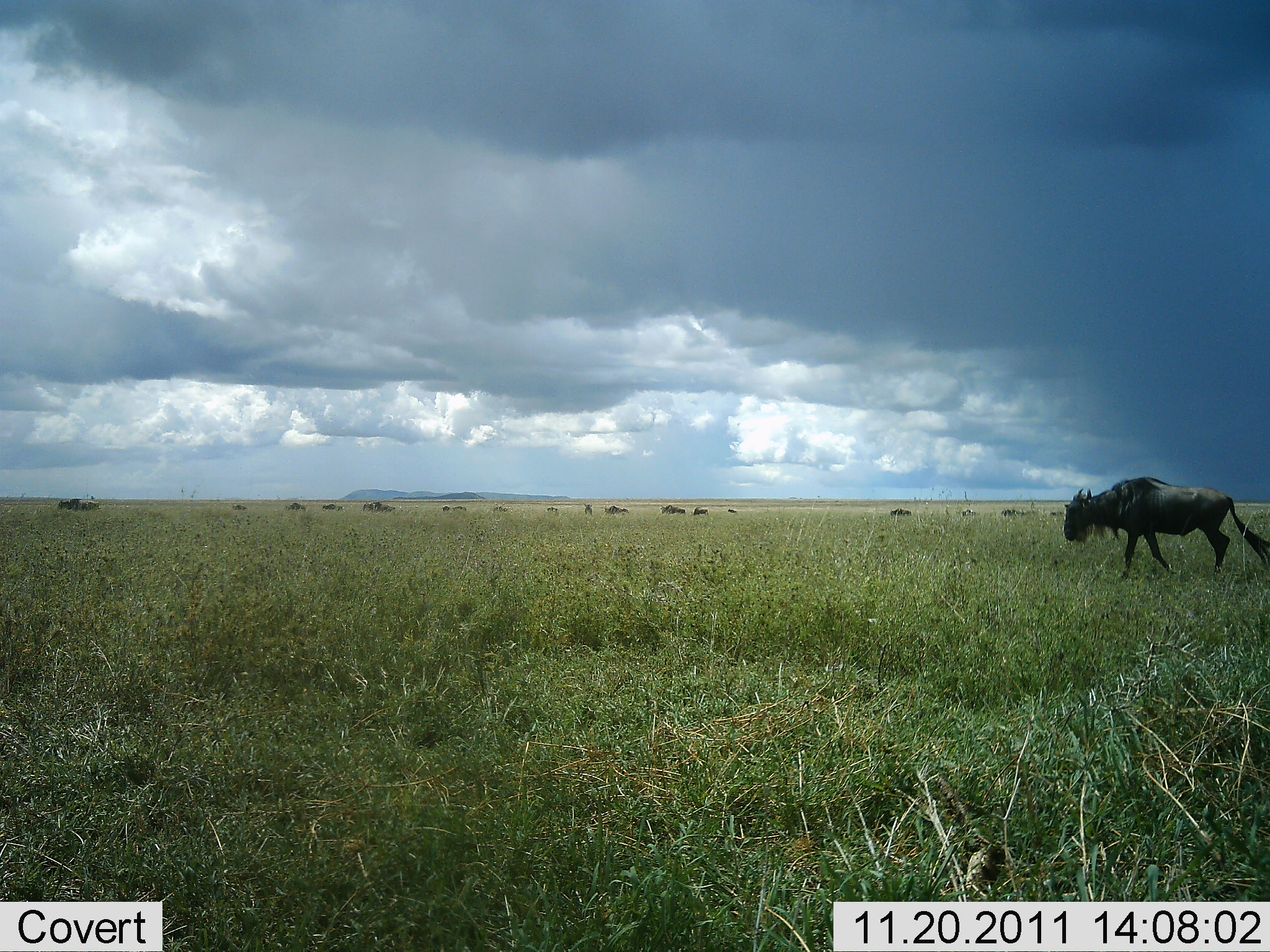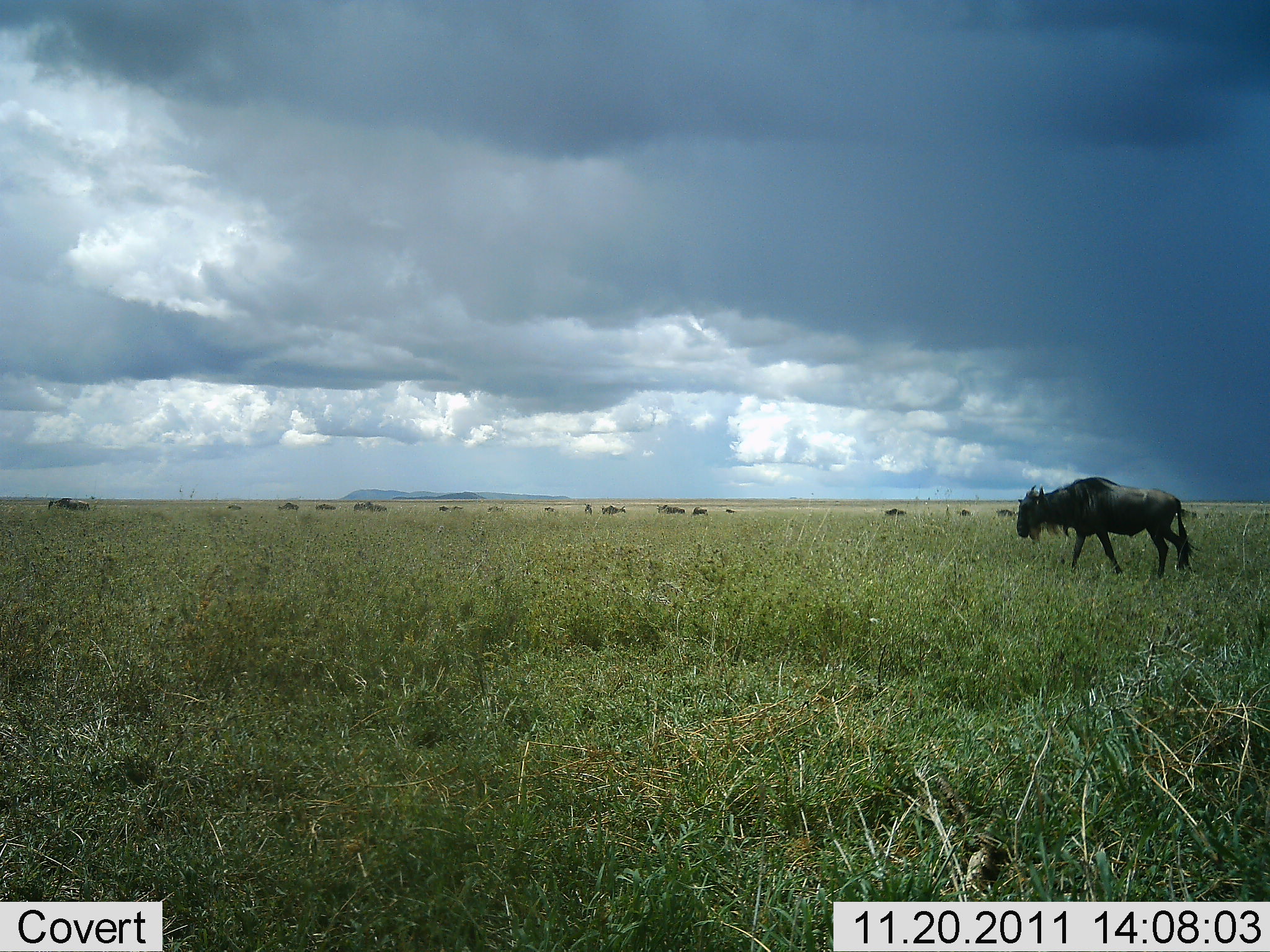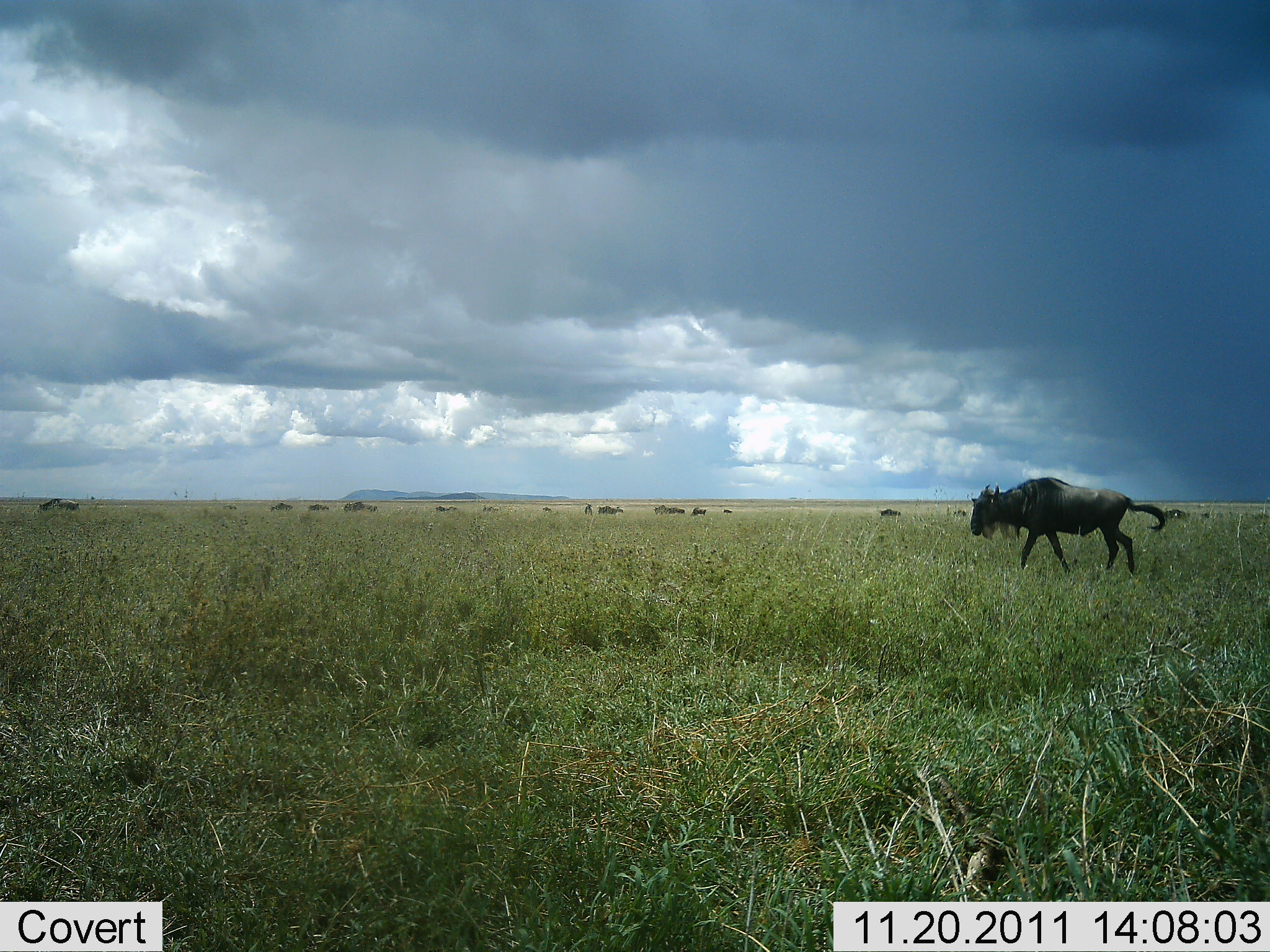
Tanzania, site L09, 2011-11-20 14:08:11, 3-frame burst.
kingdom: Animalia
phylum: Chordata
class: Mammalia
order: Artiodactyla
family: Bovidae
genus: Connochaetes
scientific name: Connochaetes taurinus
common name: blue wildebeest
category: wildebeest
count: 11-50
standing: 7%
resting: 0%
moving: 100%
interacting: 0%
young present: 0%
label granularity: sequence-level